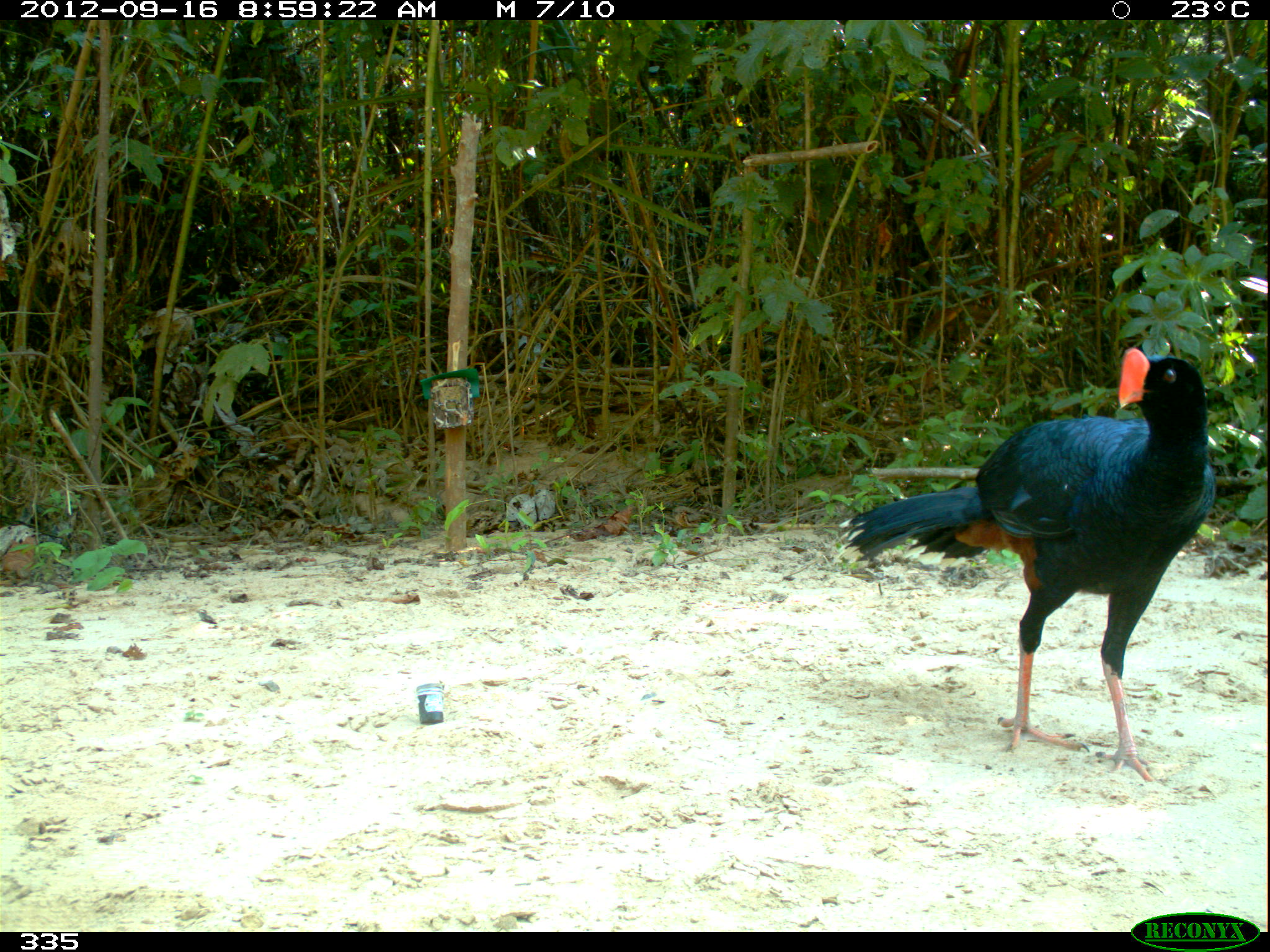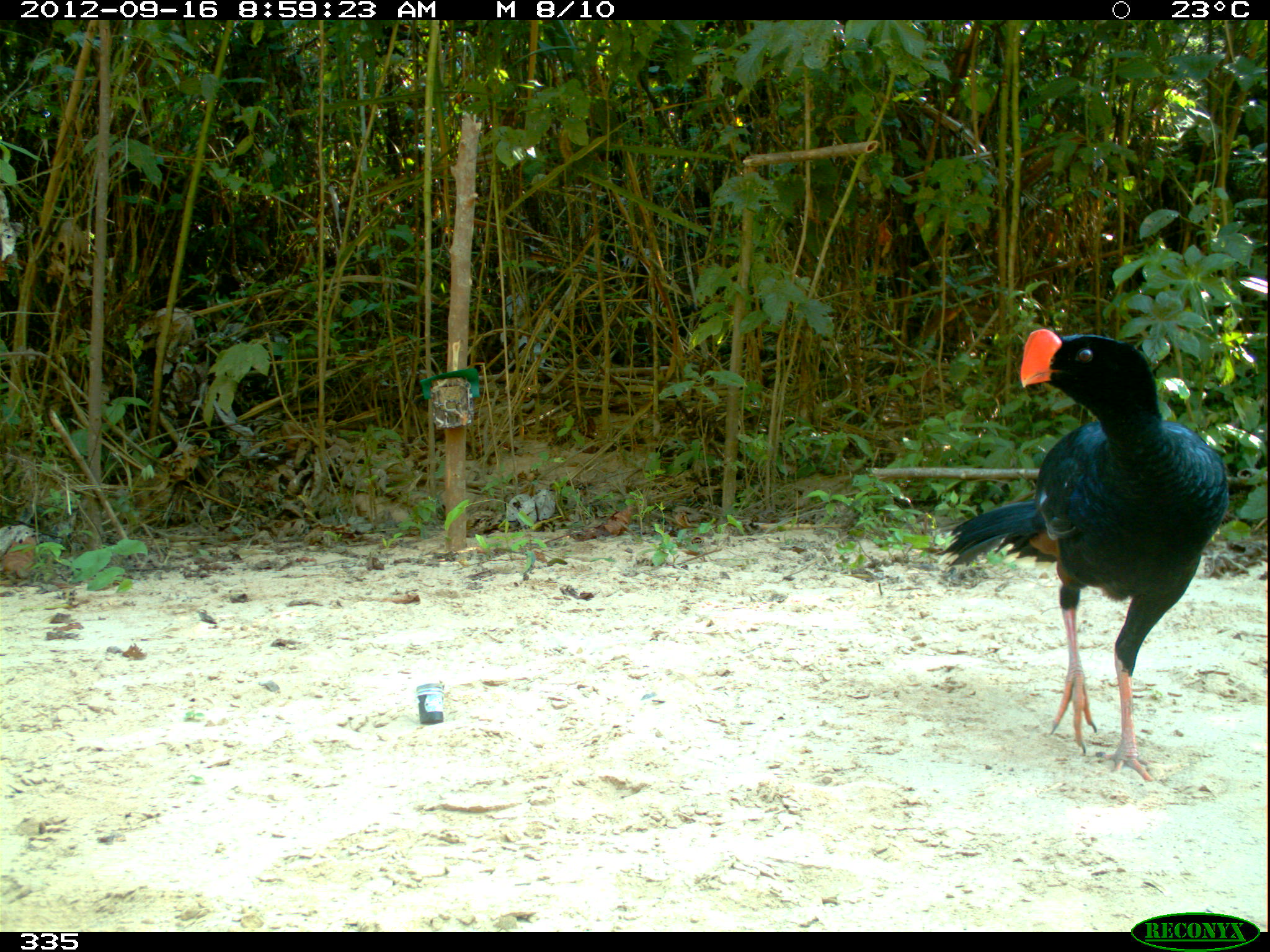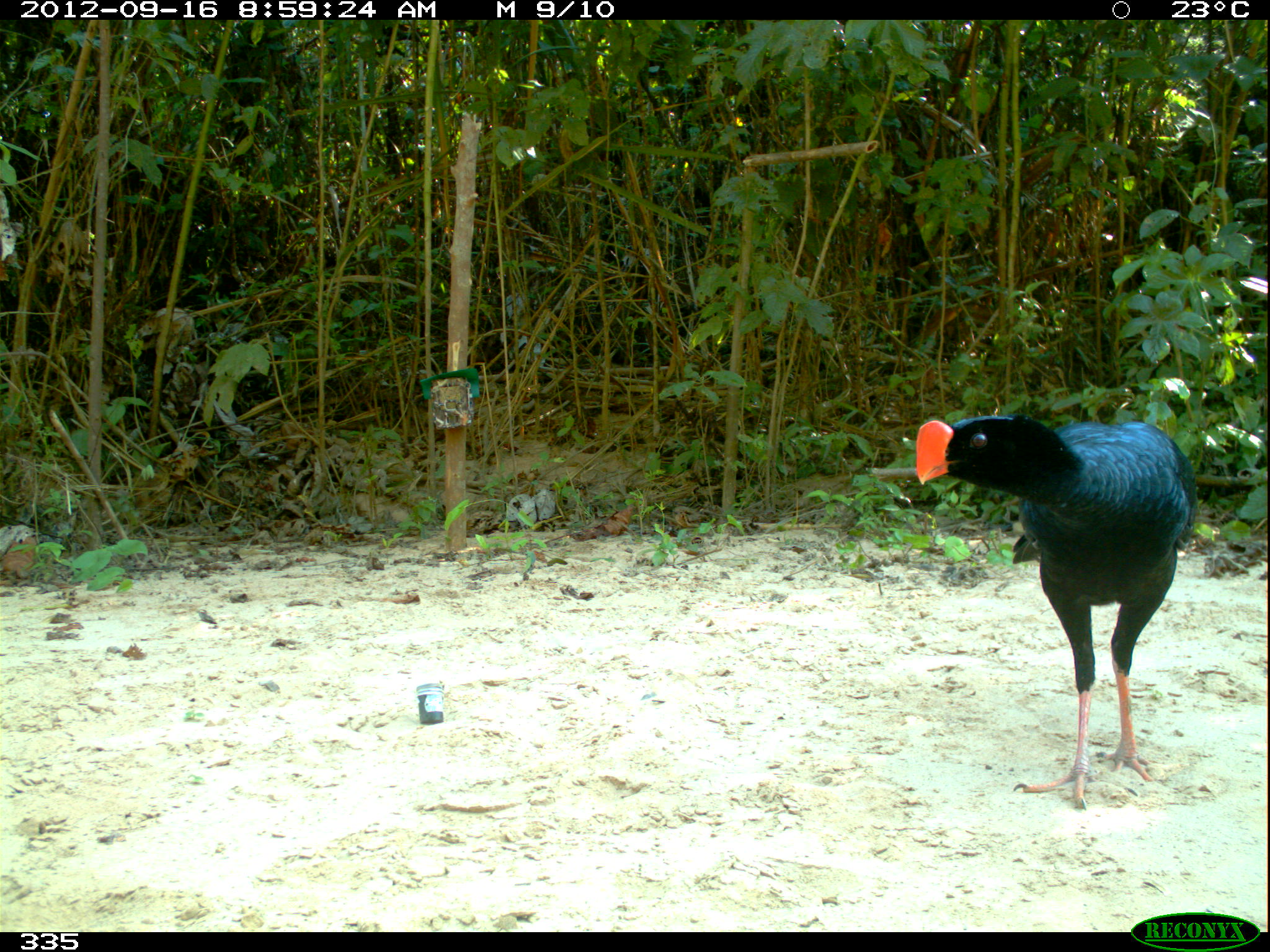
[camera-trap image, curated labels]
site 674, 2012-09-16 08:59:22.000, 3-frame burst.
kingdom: Animalia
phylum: Chordata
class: Aves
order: Galliformes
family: Cracidae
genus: Mitu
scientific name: Mitu tuberosum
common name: razor-billed curassow